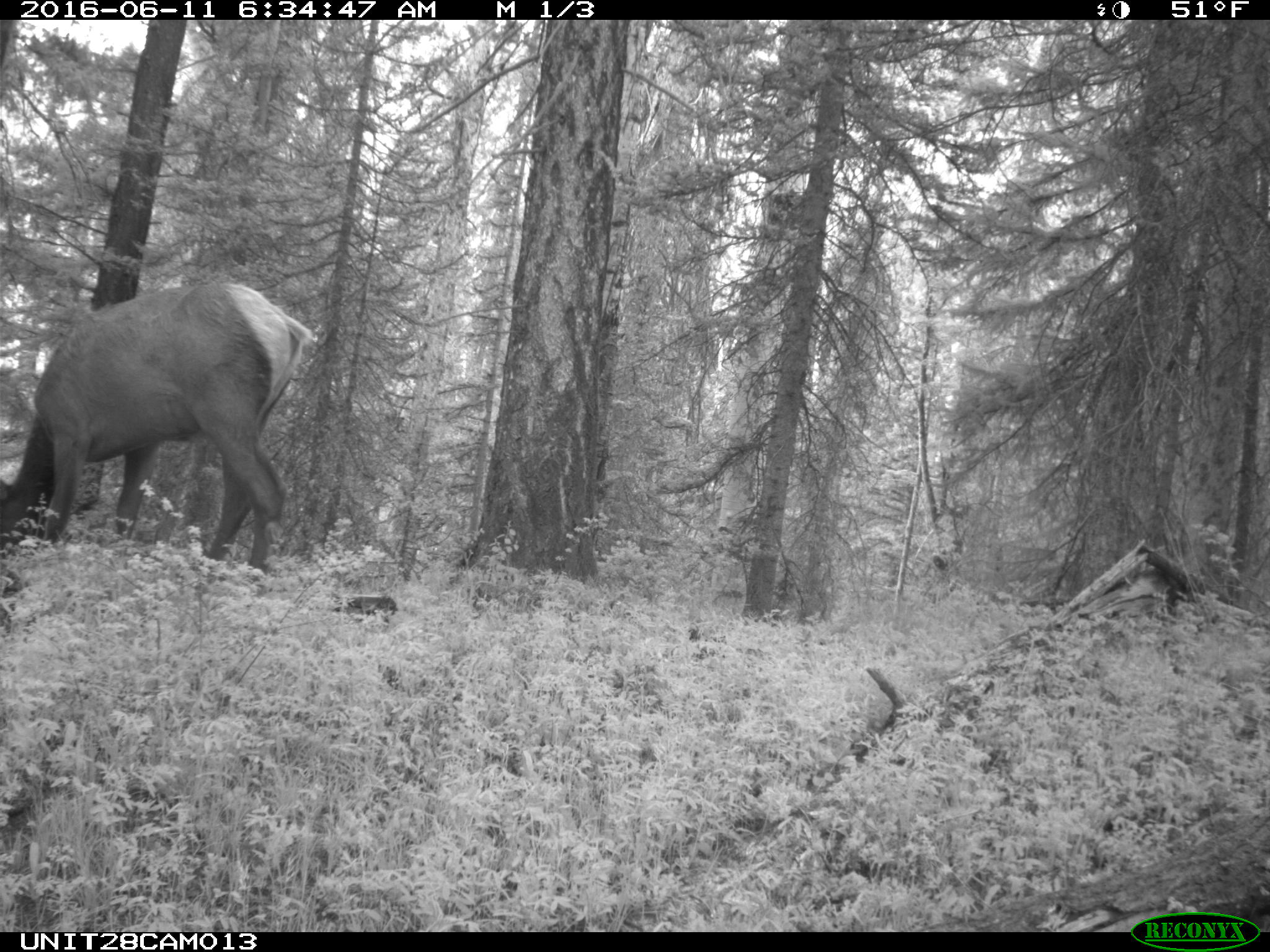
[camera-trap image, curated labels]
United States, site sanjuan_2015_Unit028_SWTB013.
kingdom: Animalia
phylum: Chordata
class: Mammalia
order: Artiodactyla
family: Cervidae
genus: Cervus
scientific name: Cervus elaphus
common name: red deer